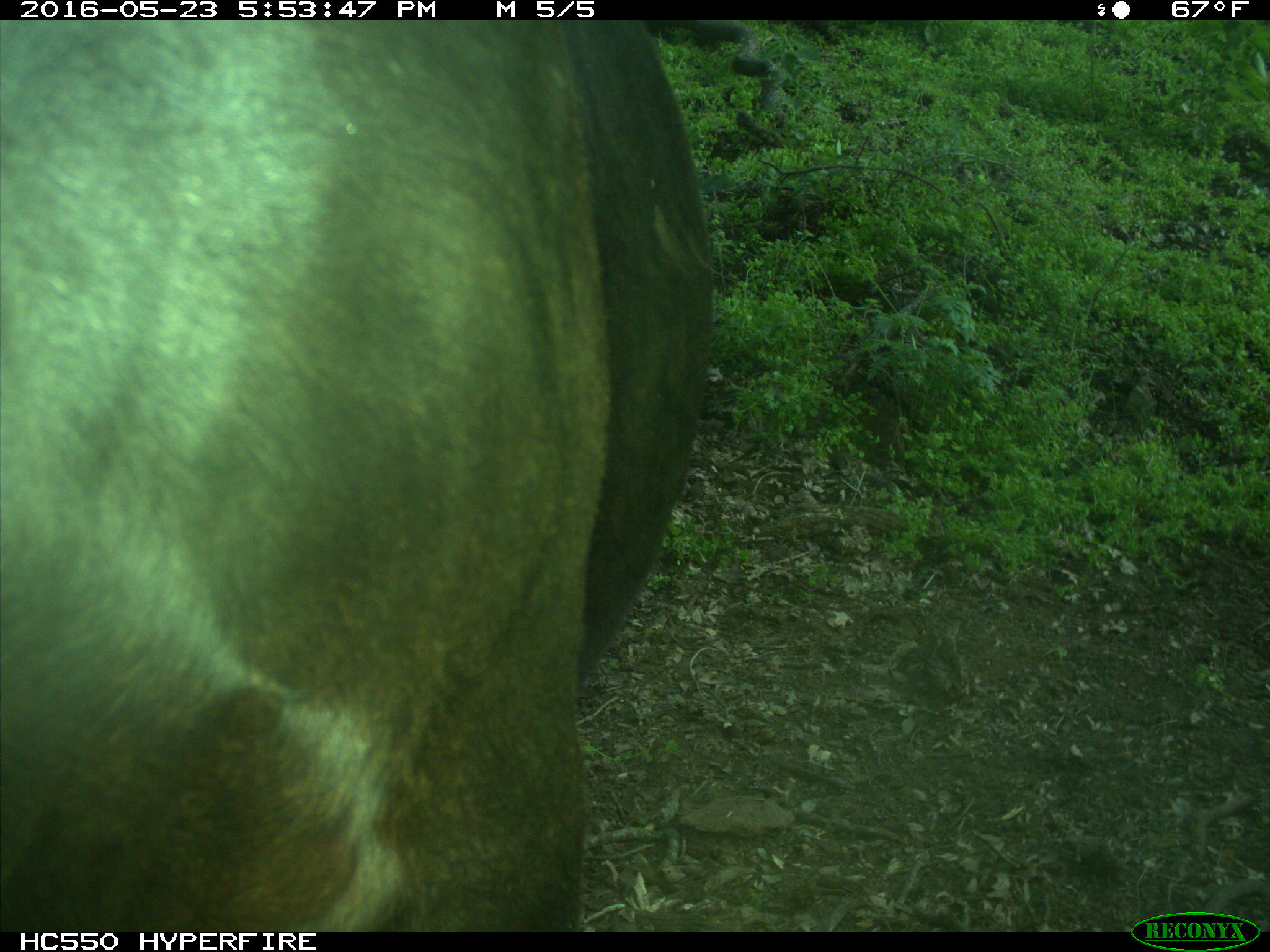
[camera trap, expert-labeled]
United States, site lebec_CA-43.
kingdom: Animalia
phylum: Chordata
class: Mammalia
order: Artiodactyla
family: Bovidae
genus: Bos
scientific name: Bos taurus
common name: domestic cow